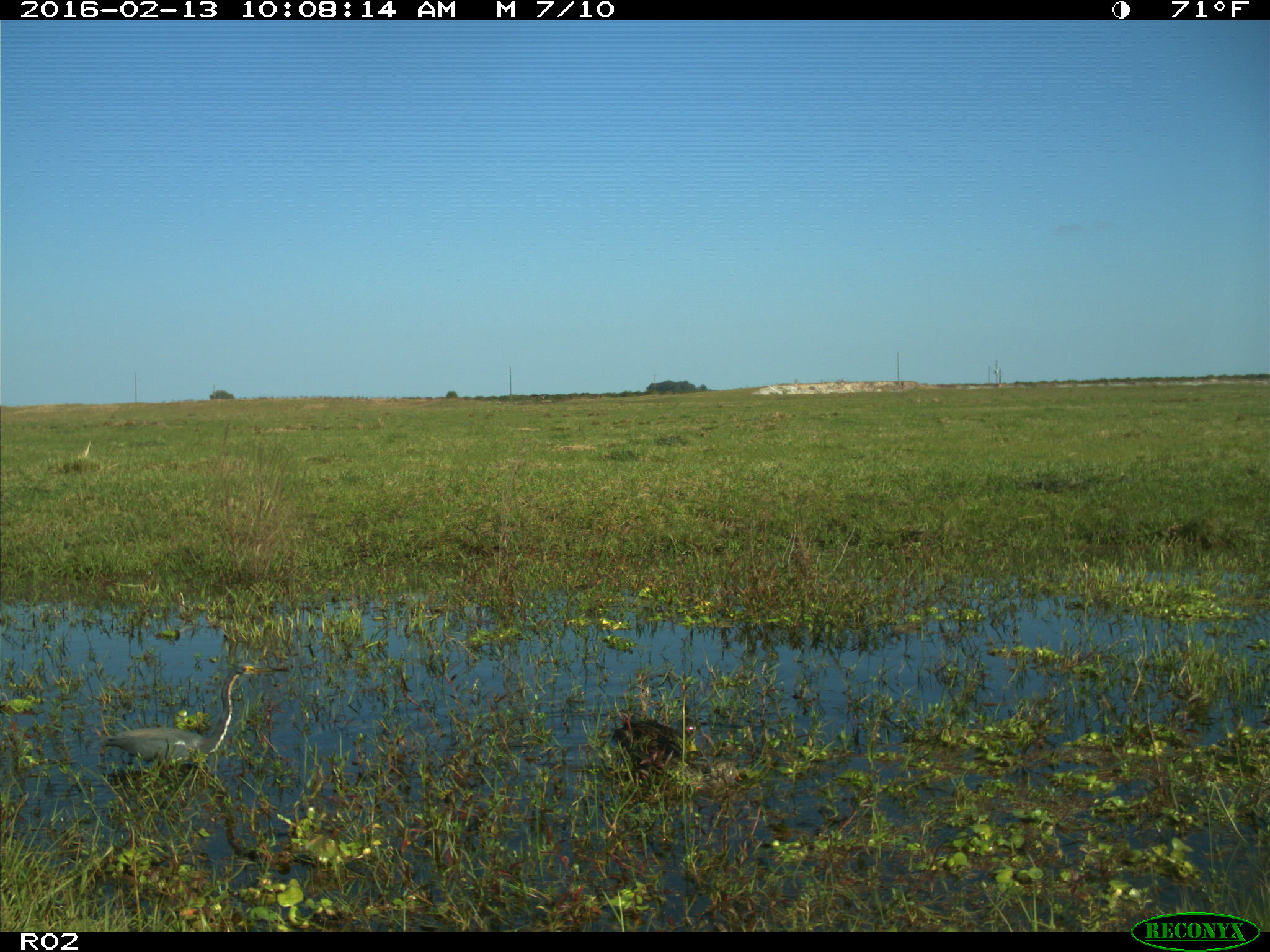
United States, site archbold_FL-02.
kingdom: Animalia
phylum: Chordata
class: Aves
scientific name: Aves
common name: birds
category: unidentified bird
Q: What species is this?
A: Unidentified bird (birds) (Aves).